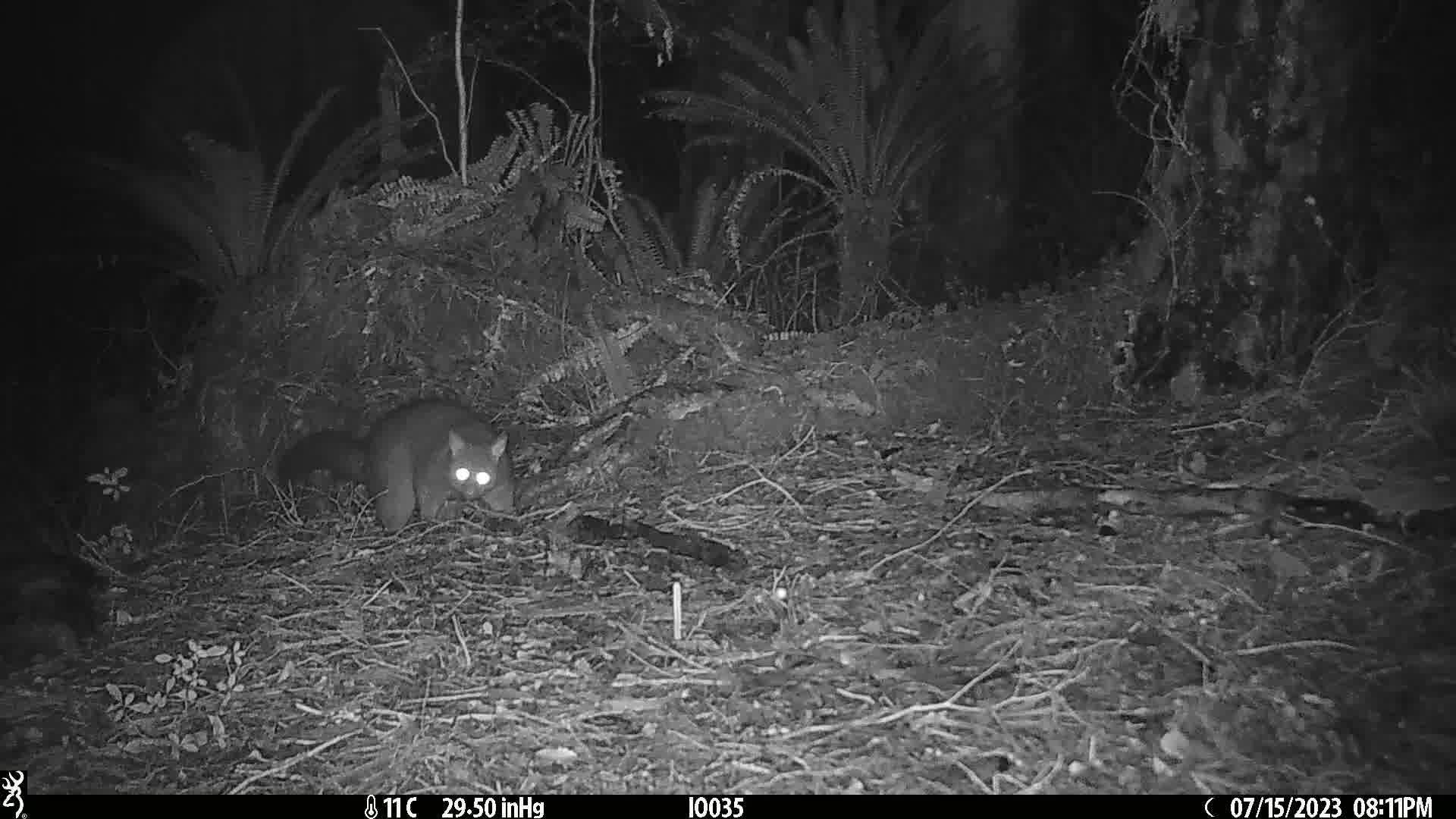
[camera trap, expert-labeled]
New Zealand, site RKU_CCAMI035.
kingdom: Animalia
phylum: Chordata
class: Mammalia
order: Diprotodontia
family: Phalangeridae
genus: Trichosurus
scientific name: Trichosurus vulpecula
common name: common brushtail possum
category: possum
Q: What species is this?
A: Possum (common brushtail possum) (Trichosurus vulpecula).